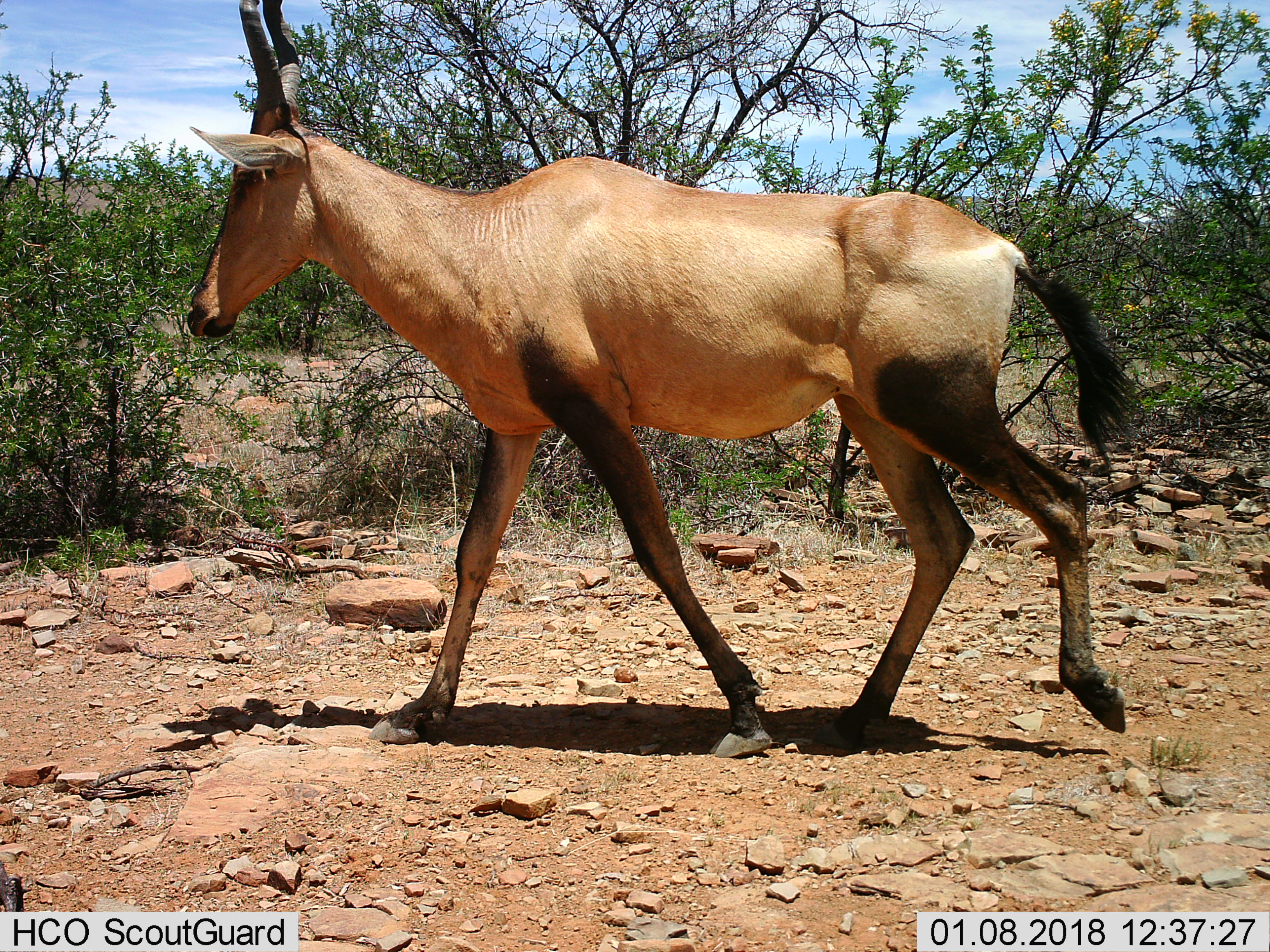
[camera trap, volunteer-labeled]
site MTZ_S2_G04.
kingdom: Animalia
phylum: Chordata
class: Mammalia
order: Artiodactyla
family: Bovidae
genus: Alcelaphus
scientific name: Alcelaphus buselaphus caama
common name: red hartebeest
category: hartebeestred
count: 1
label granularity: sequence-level